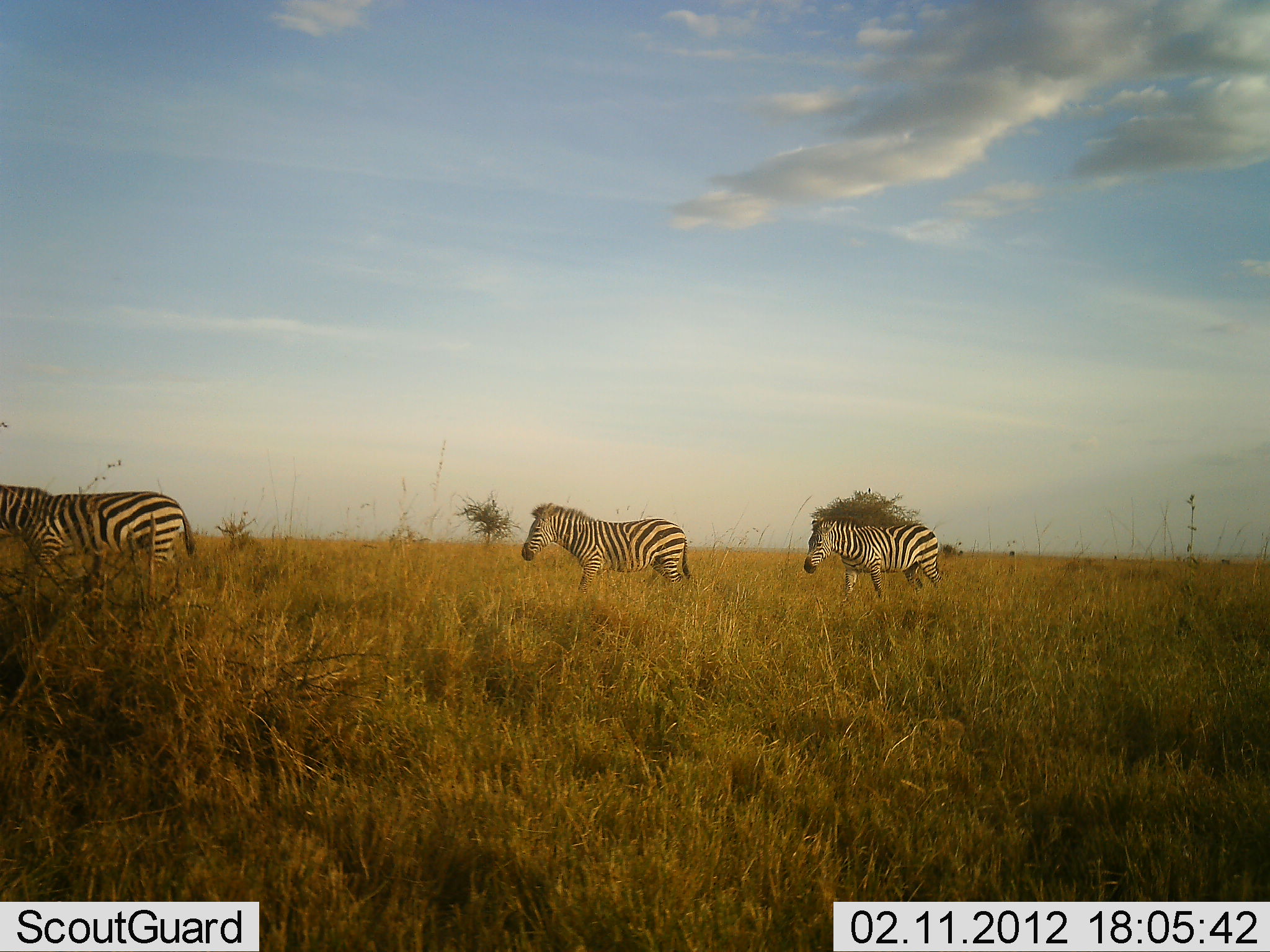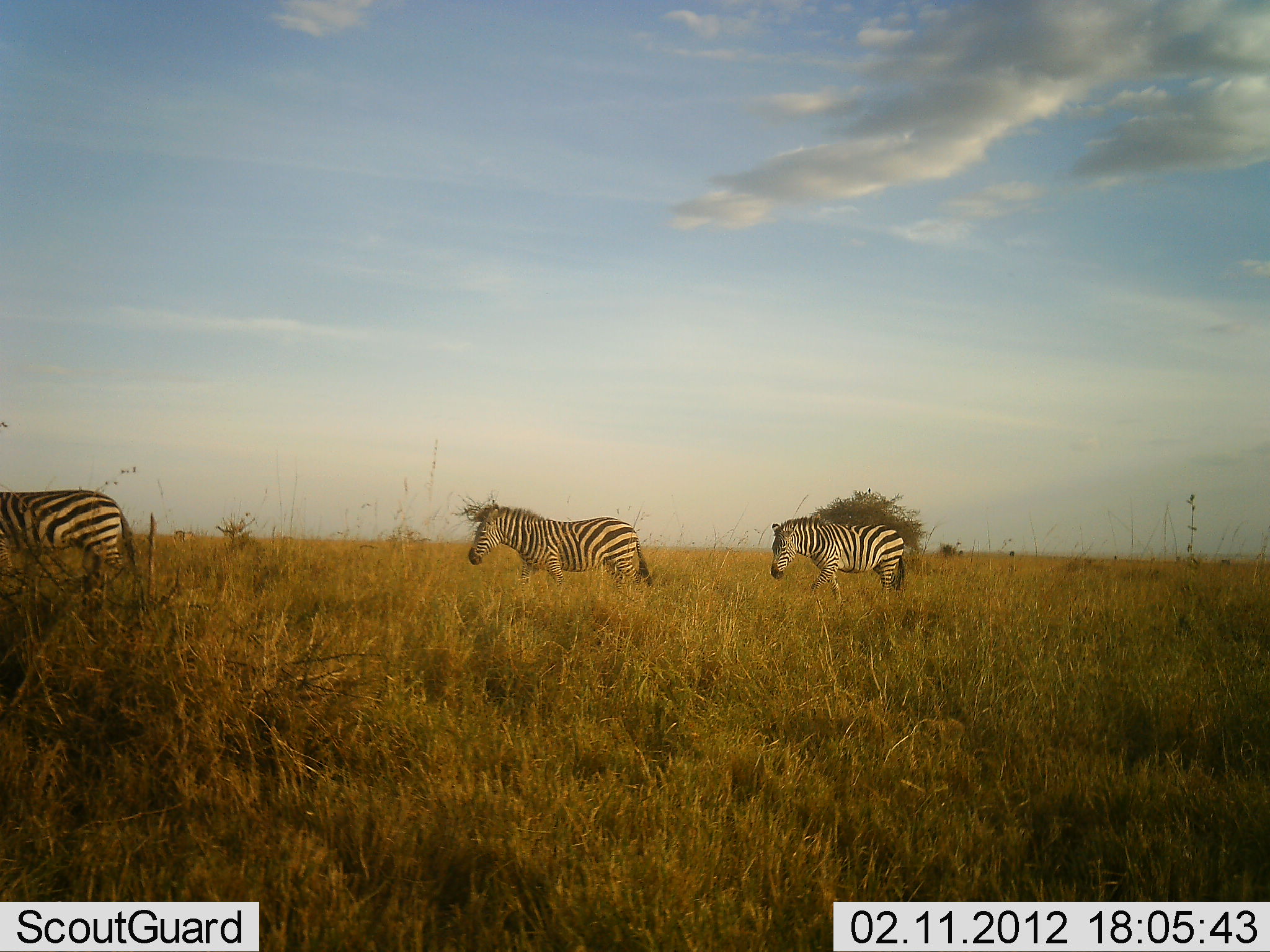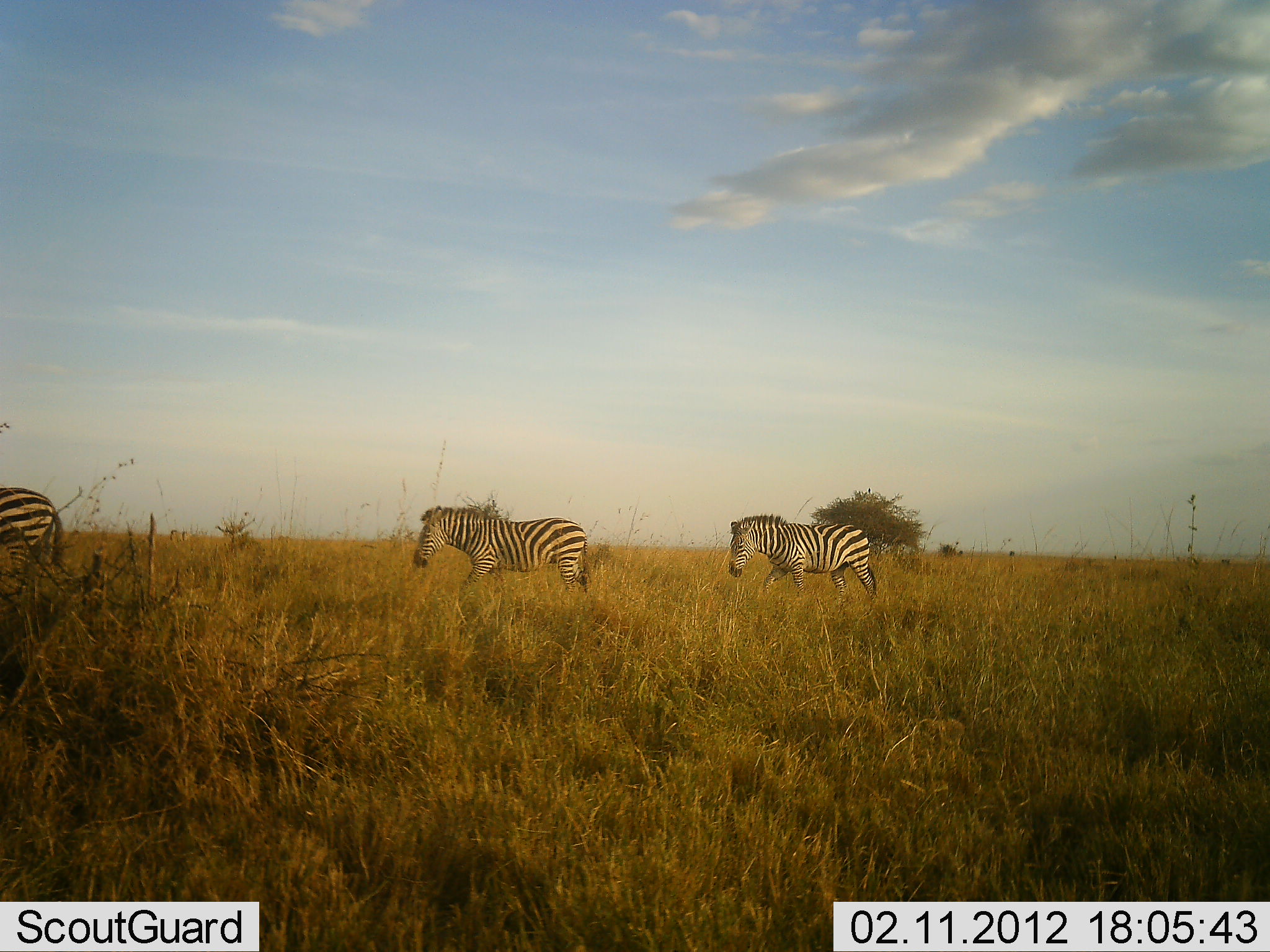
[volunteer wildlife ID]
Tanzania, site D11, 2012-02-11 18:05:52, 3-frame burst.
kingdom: Animalia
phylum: Chordata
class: Mammalia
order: Perissodactyla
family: Equidae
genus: Equus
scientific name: Equus quagga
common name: plains zebra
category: zebra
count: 3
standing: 9%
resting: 0%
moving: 95%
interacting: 0%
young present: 0%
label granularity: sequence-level